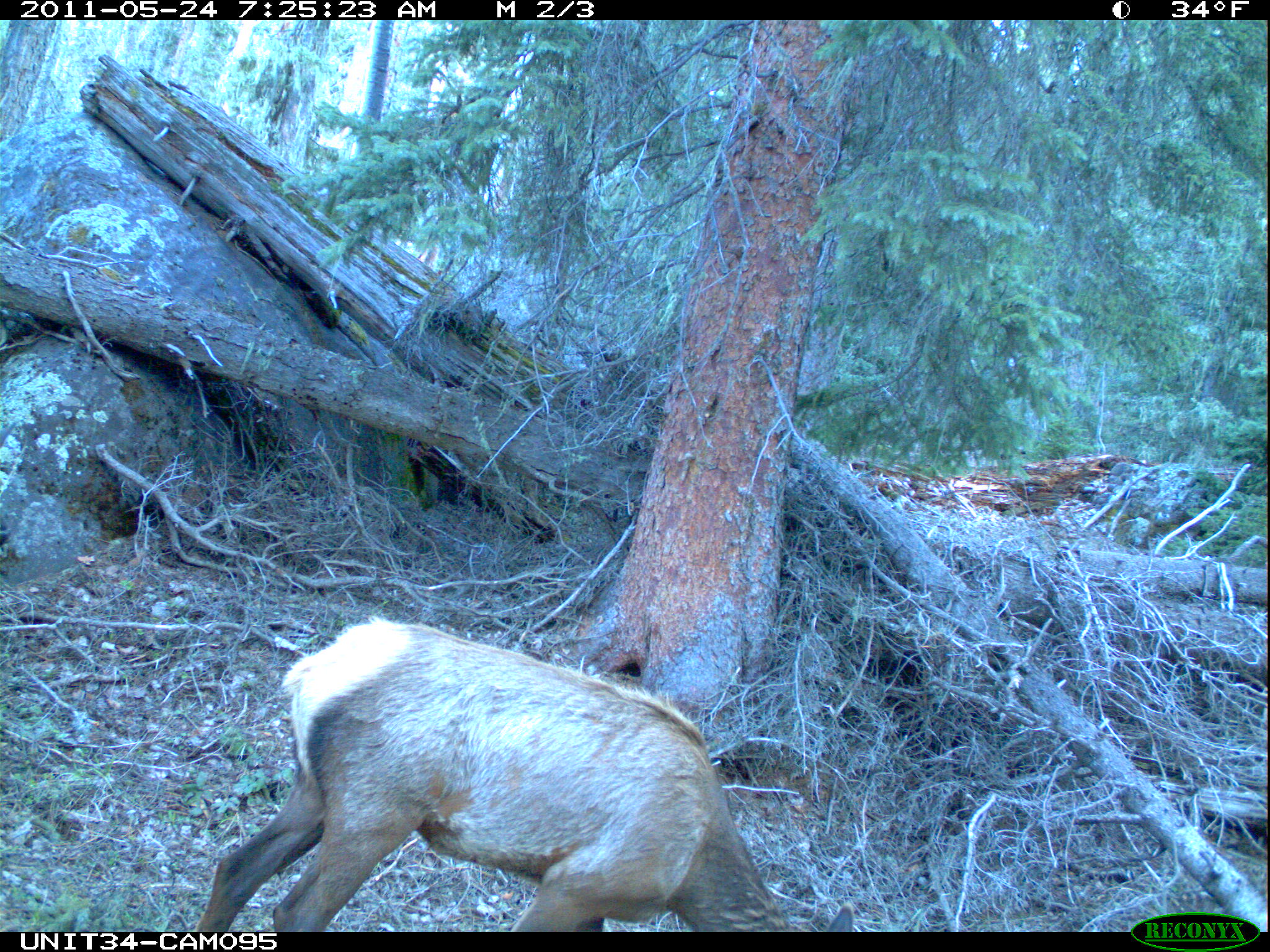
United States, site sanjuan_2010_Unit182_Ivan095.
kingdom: Animalia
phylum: Chordata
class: Mammalia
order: Artiodactyla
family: Cervidae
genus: Cervus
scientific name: Cervus elaphus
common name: red deer